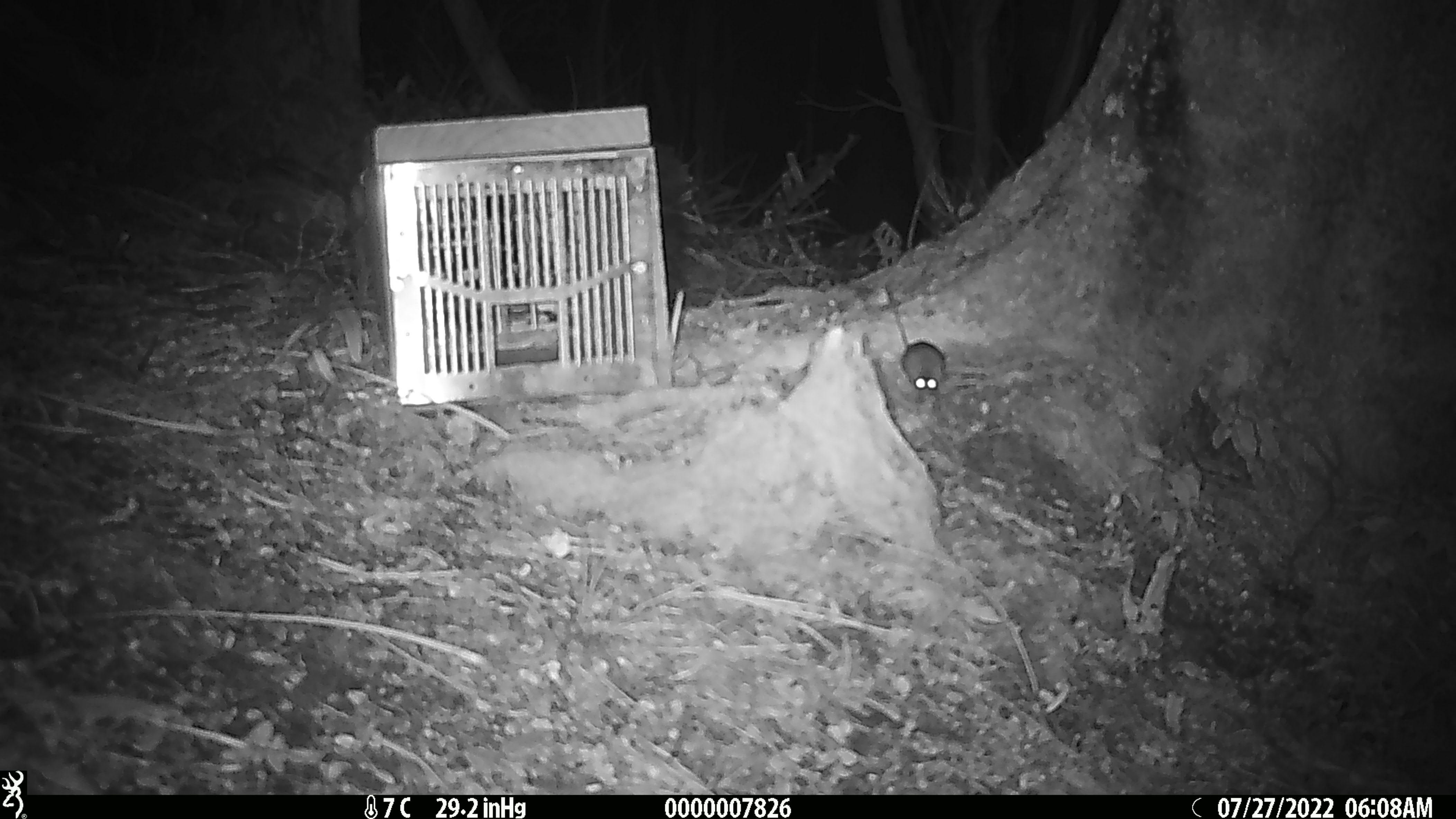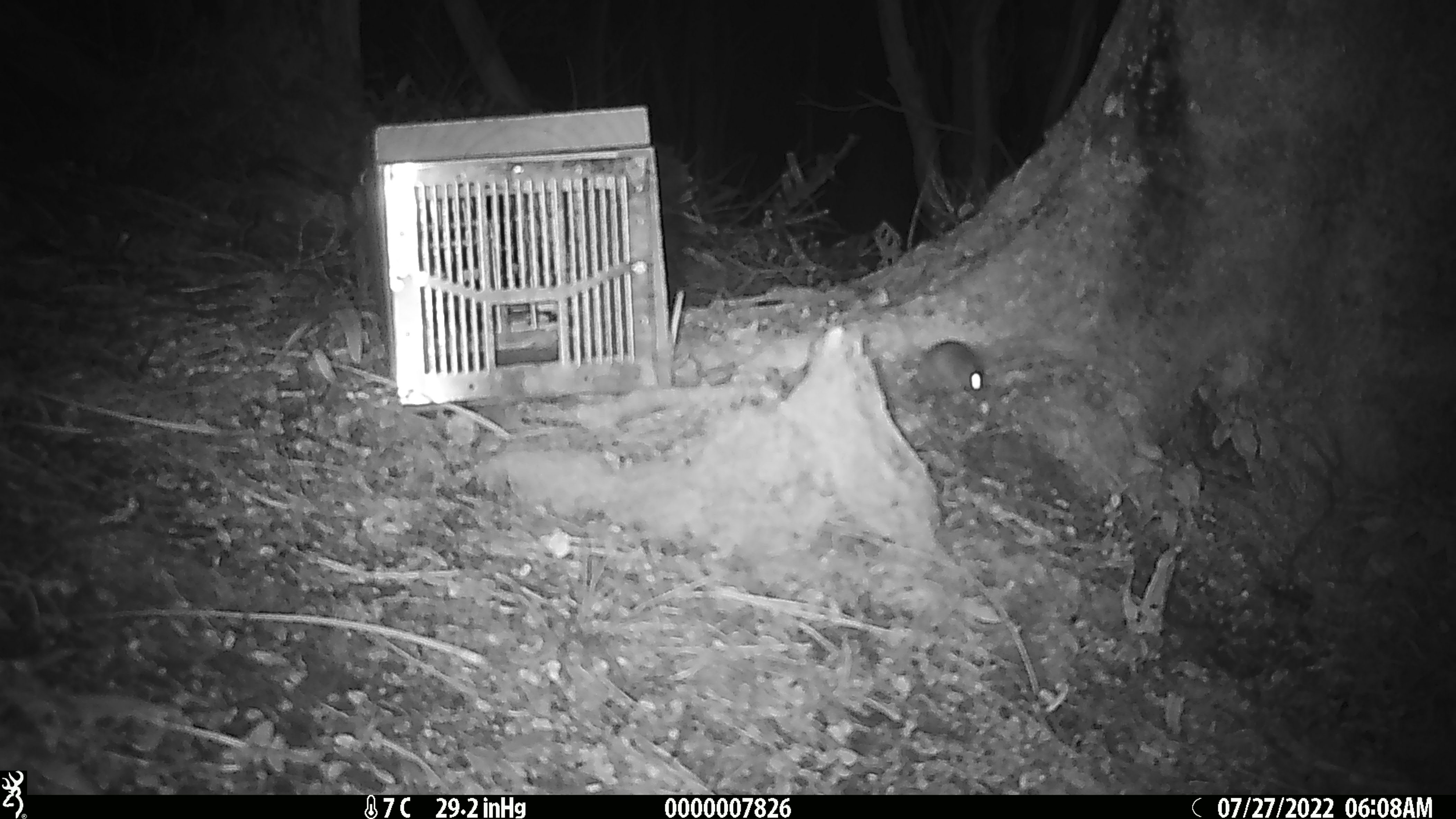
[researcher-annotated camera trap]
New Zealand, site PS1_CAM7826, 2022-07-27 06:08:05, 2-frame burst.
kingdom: Animalia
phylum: Chordata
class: Mammalia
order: Rodentia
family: Muridae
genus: Mus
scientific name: Mus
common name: mouse